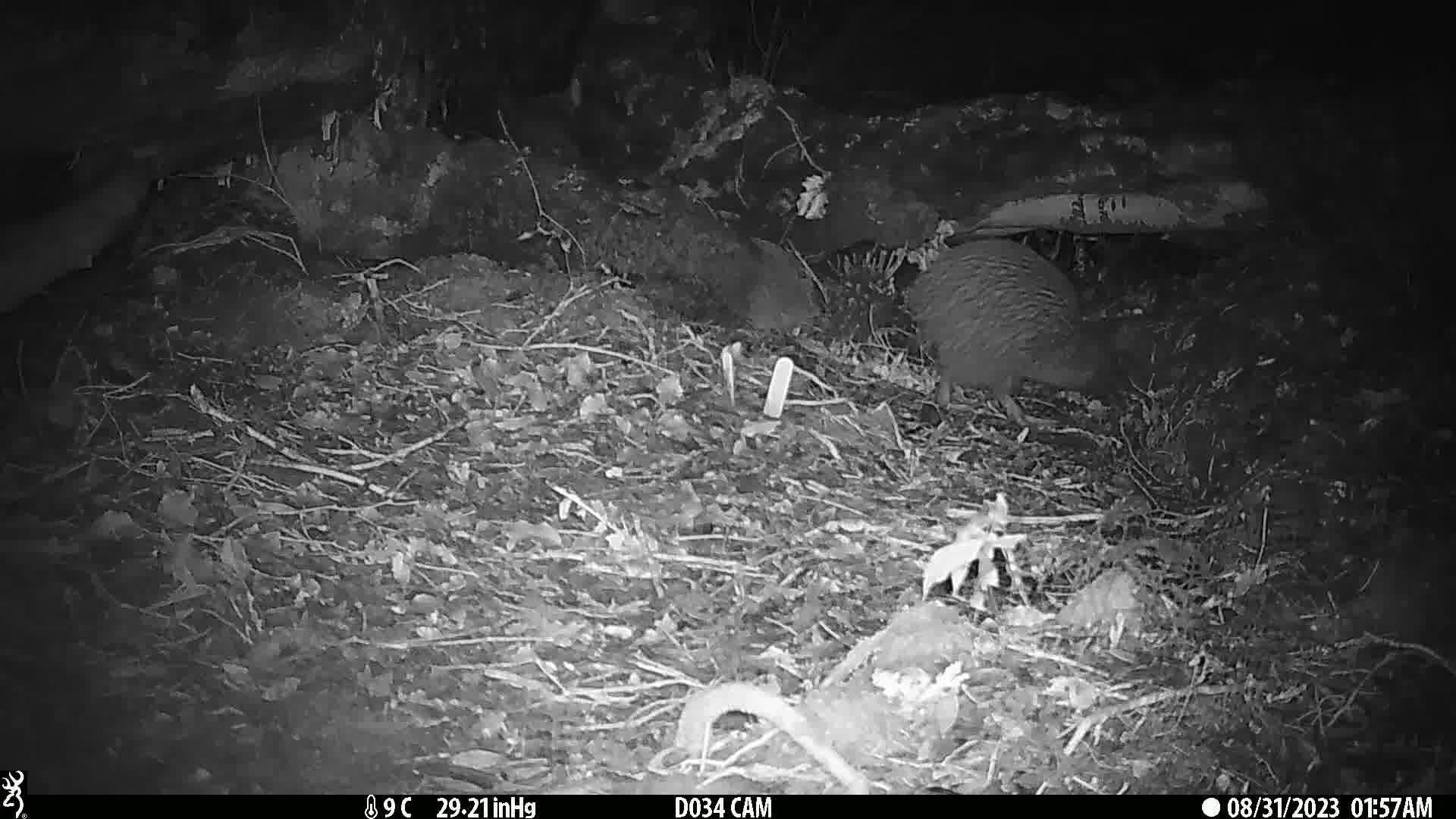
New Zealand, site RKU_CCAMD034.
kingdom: Animalia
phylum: Chordata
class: Aves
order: Apterygiformes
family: Apterygidae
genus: Apteryx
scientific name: Apteryx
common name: kiwi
Kiwi (Apteryx).